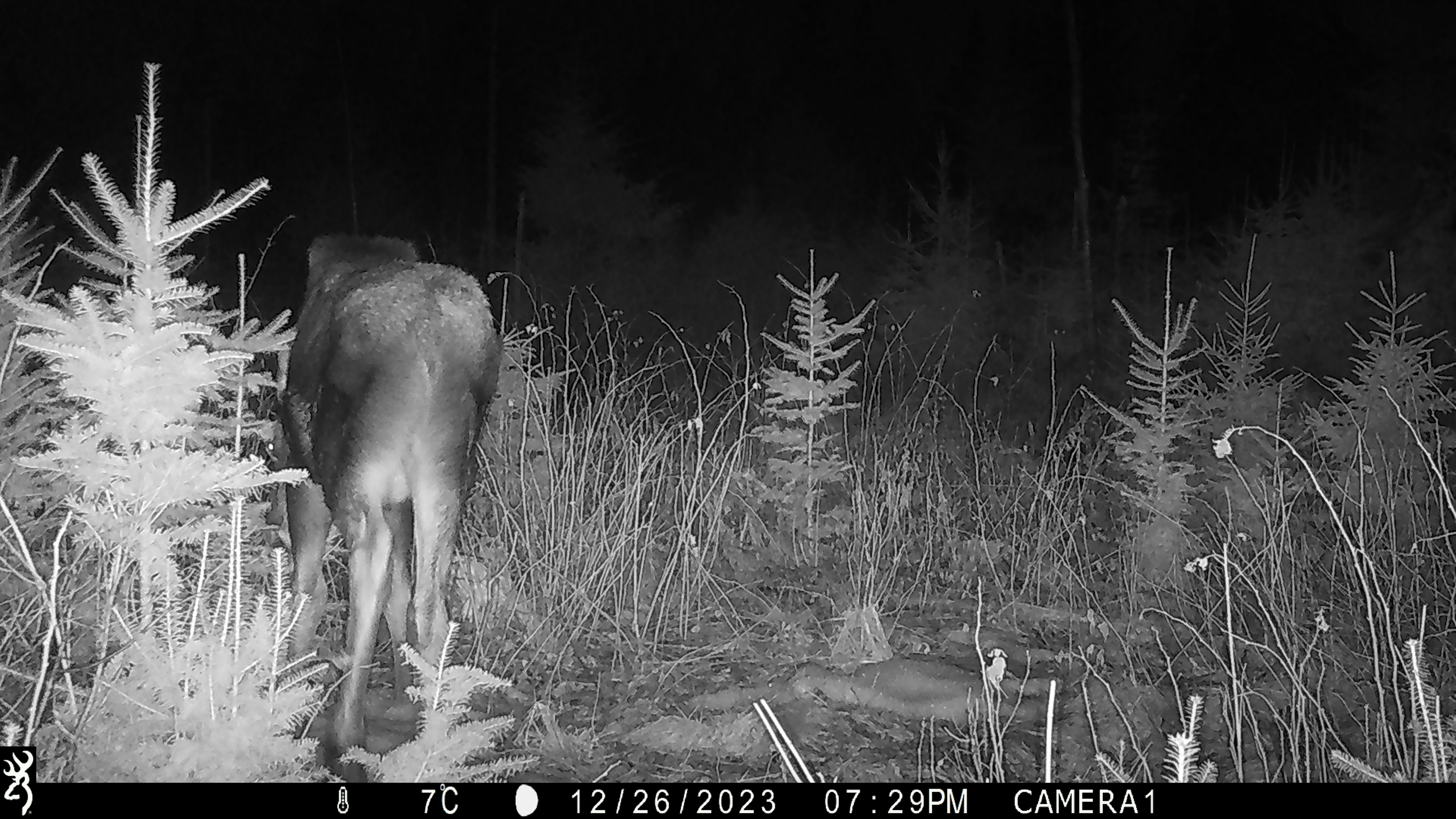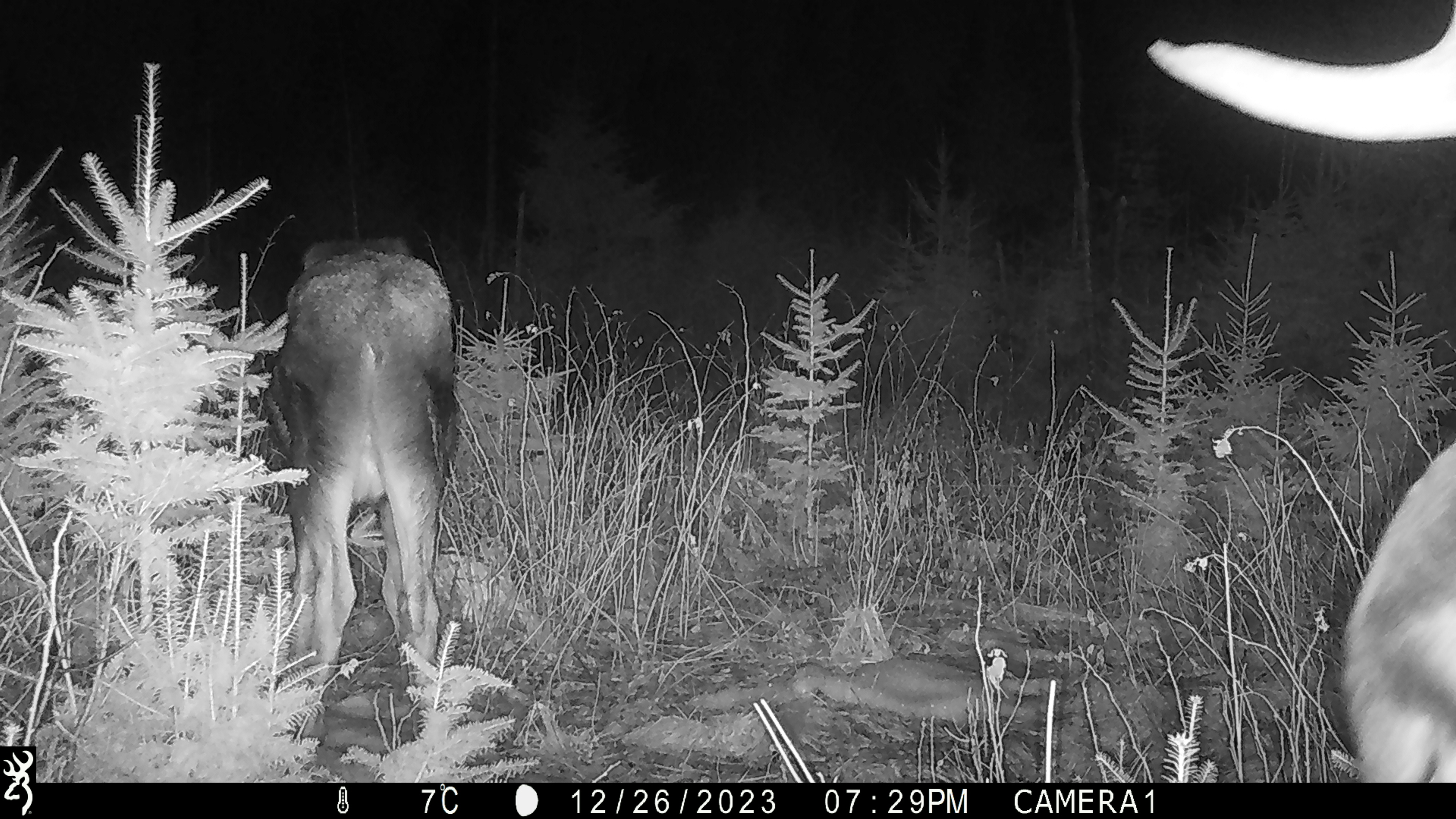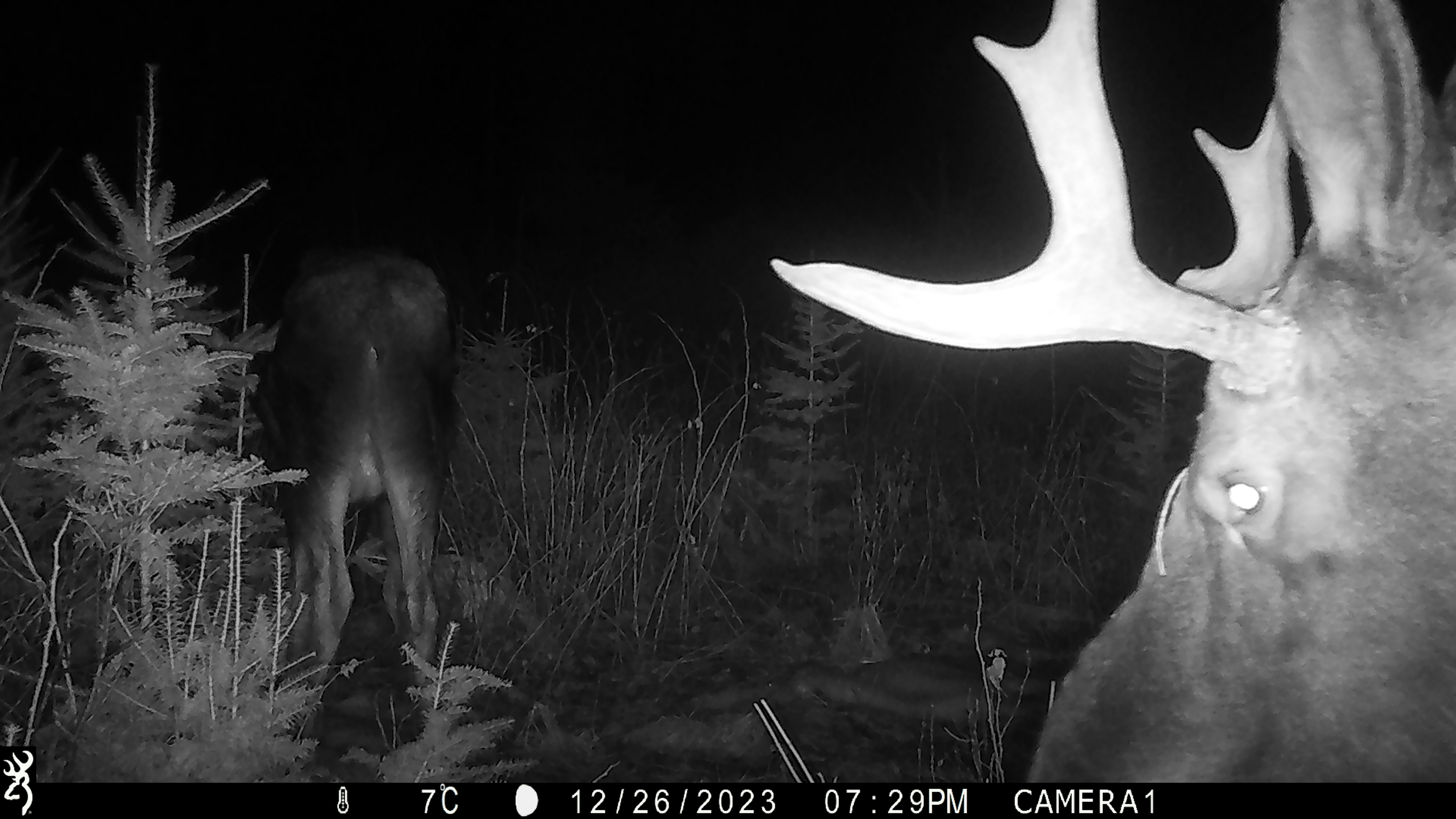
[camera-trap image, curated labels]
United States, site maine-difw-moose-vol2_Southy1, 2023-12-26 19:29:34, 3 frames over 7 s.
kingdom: Animalia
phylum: Chordata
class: Mammalia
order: Artiodactyla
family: Cervidae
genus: Alces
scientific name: Alces alces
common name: moose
Moose (Alces alces).